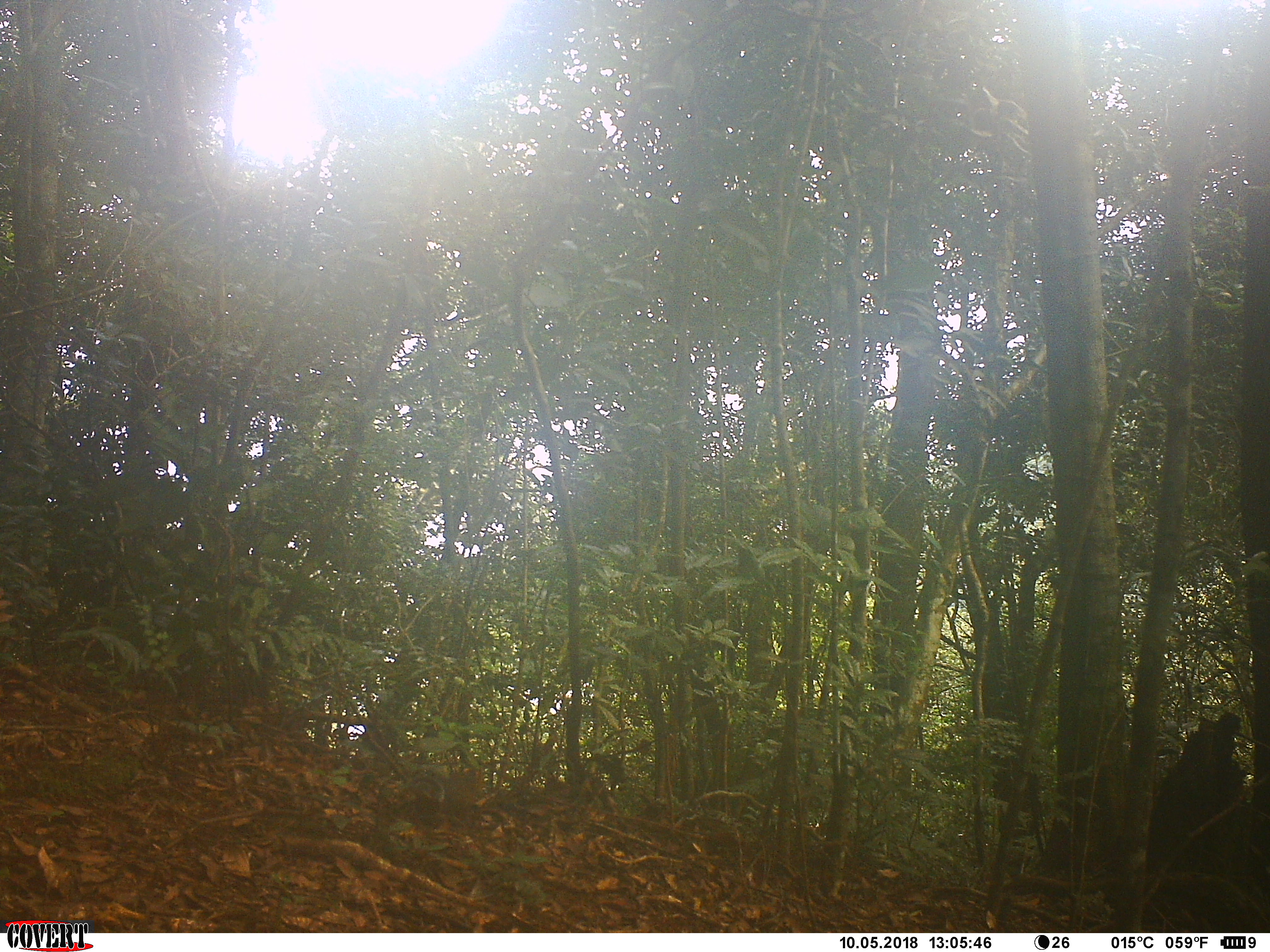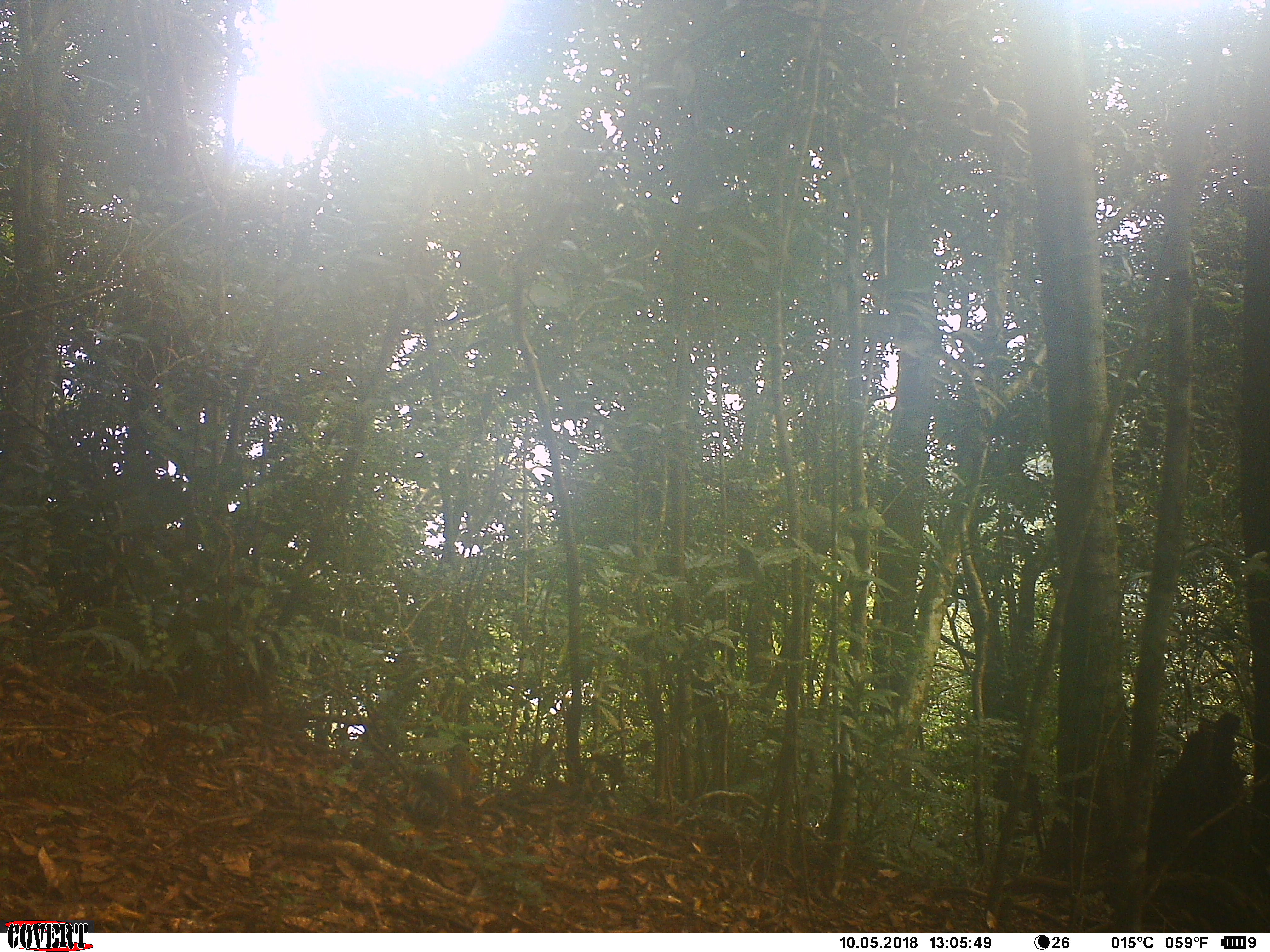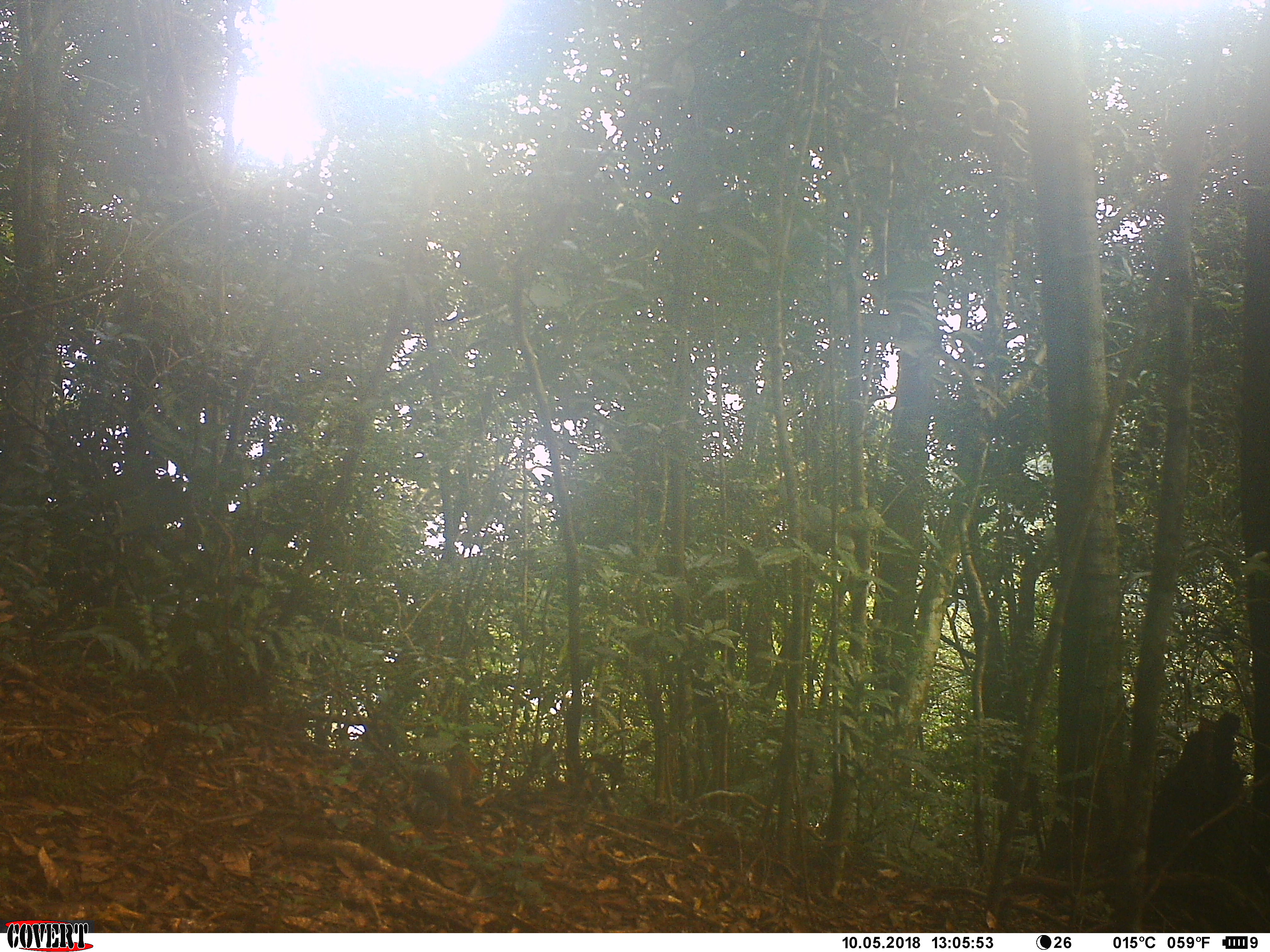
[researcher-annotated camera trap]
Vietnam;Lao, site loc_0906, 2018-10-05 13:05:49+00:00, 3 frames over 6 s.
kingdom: Animalia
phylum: Chordata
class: Mammalia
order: Rodentia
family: Sciuridae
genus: Dremomys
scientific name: Dremomys rufigenis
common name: red-cheeked squirrel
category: red cheeked squirrel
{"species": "red cheeked squirrel (red-cheeked squirrel) (Dremomys rufigenis)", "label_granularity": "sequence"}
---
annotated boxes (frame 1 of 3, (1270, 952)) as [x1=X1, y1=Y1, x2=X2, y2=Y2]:
red cheeked squirrel: [x1=403, y1=762, x2=485, y2=829]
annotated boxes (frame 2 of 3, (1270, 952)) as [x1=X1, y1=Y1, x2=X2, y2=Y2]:
red cheeked squirrel: [x1=411, y1=748, x2=485, y2=813]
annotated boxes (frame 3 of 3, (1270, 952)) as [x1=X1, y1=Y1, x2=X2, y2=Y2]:
red cheeked squirrel: [x1=420, y1=753, x2=483, y2=813]